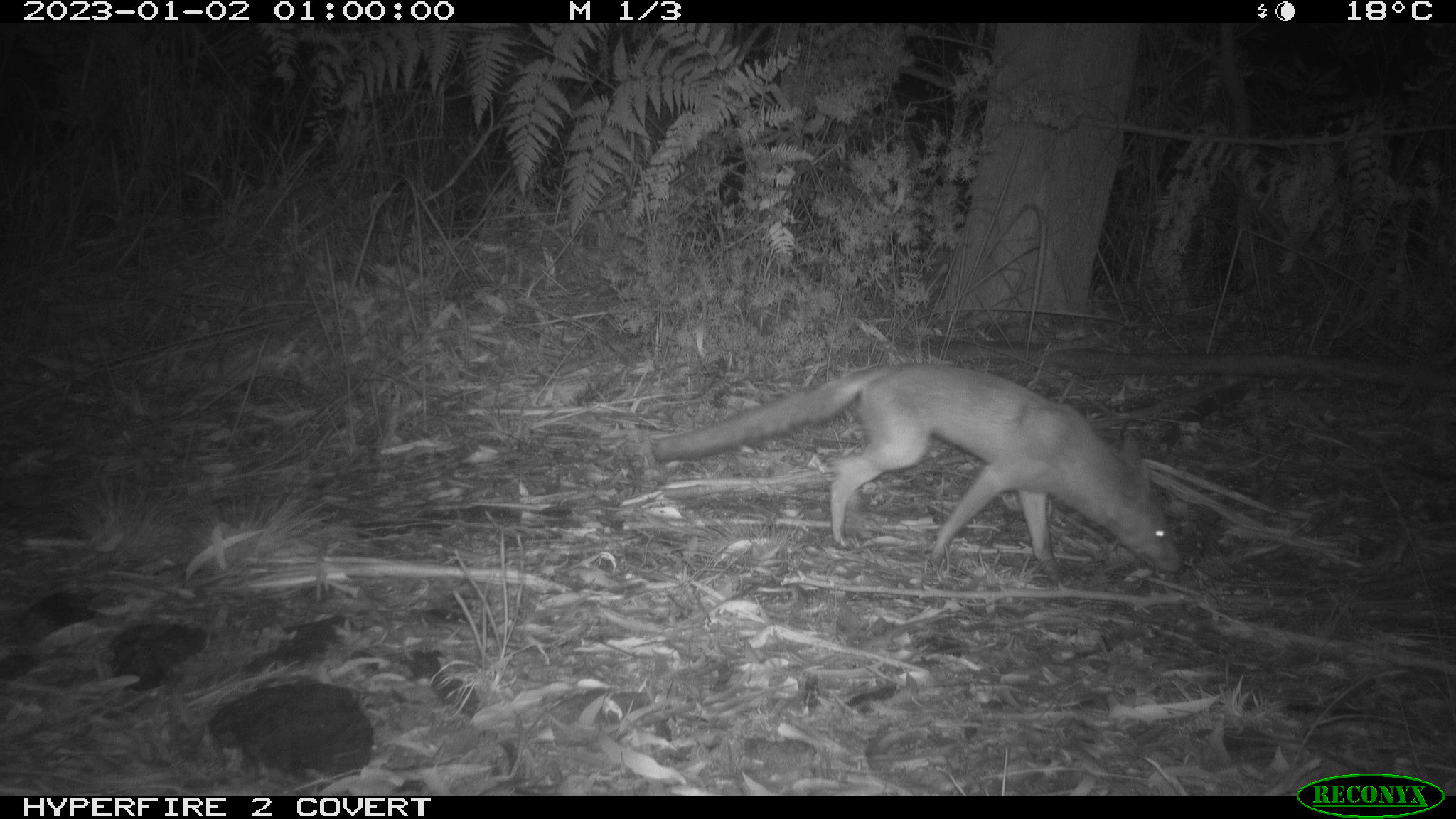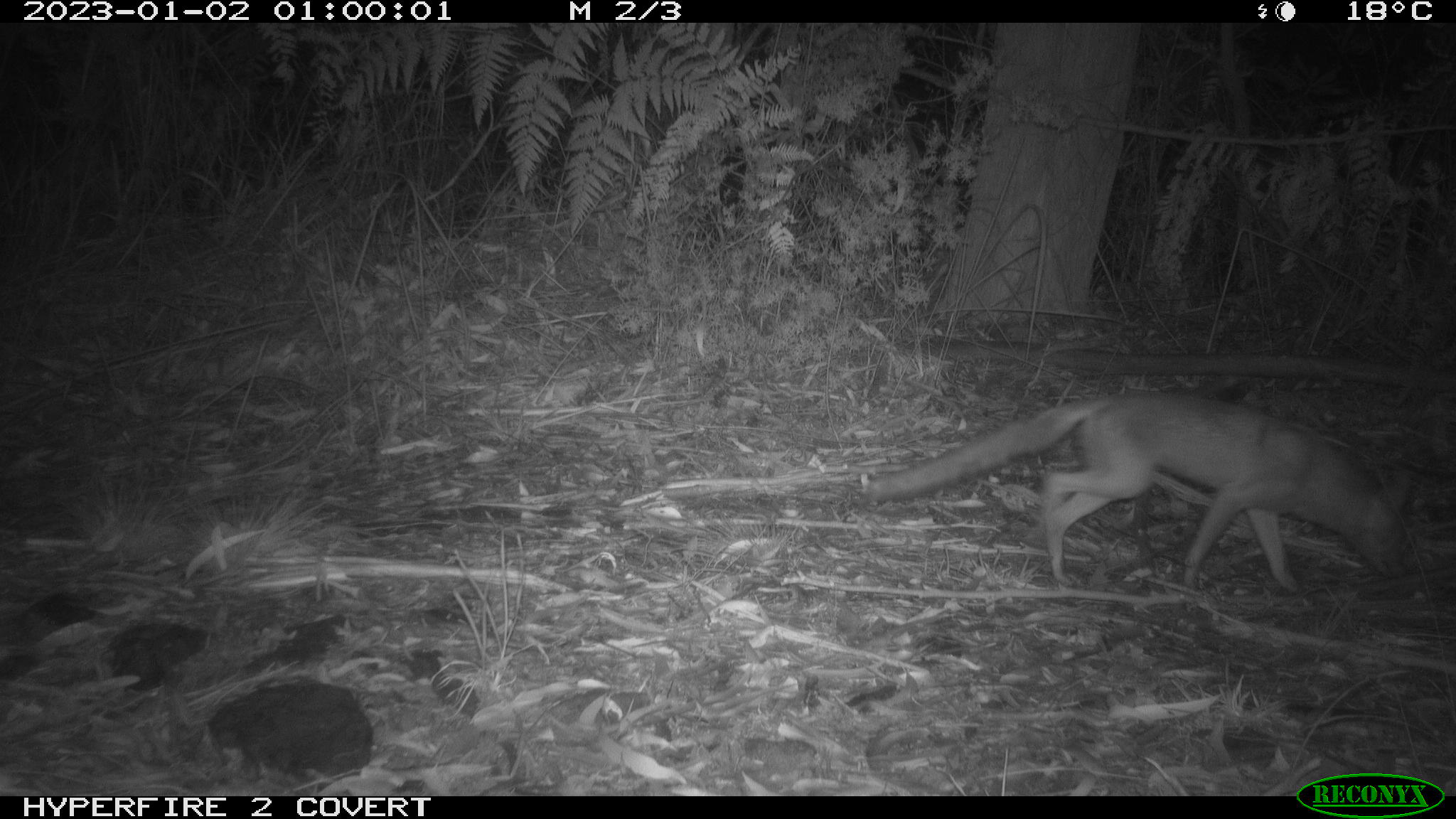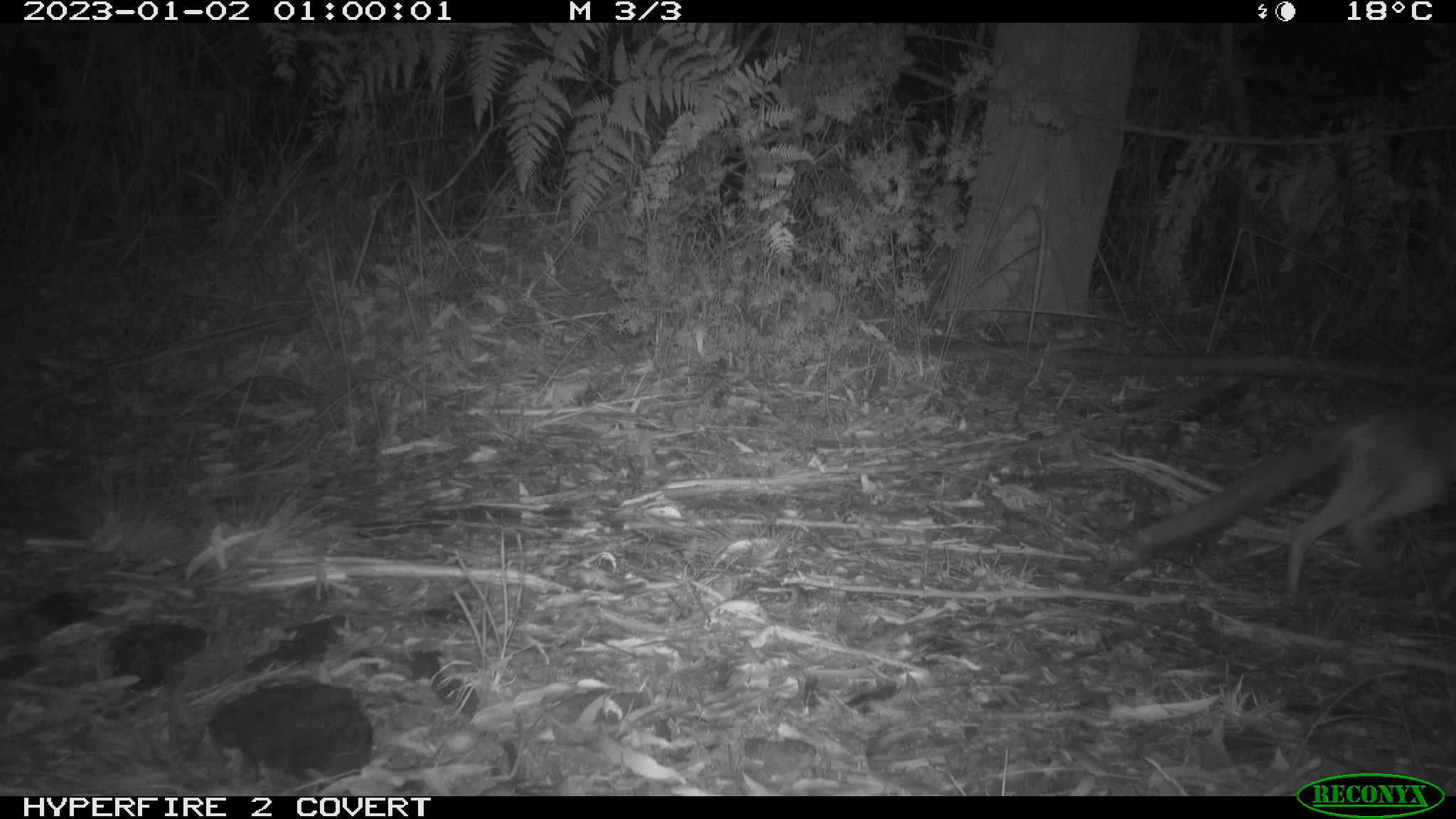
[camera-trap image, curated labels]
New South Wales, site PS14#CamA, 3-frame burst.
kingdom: Animalia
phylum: Chordata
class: Mammalia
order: Carnivora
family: Canidae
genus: Vulpes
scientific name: Vulpes vulpes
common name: red fox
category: fox